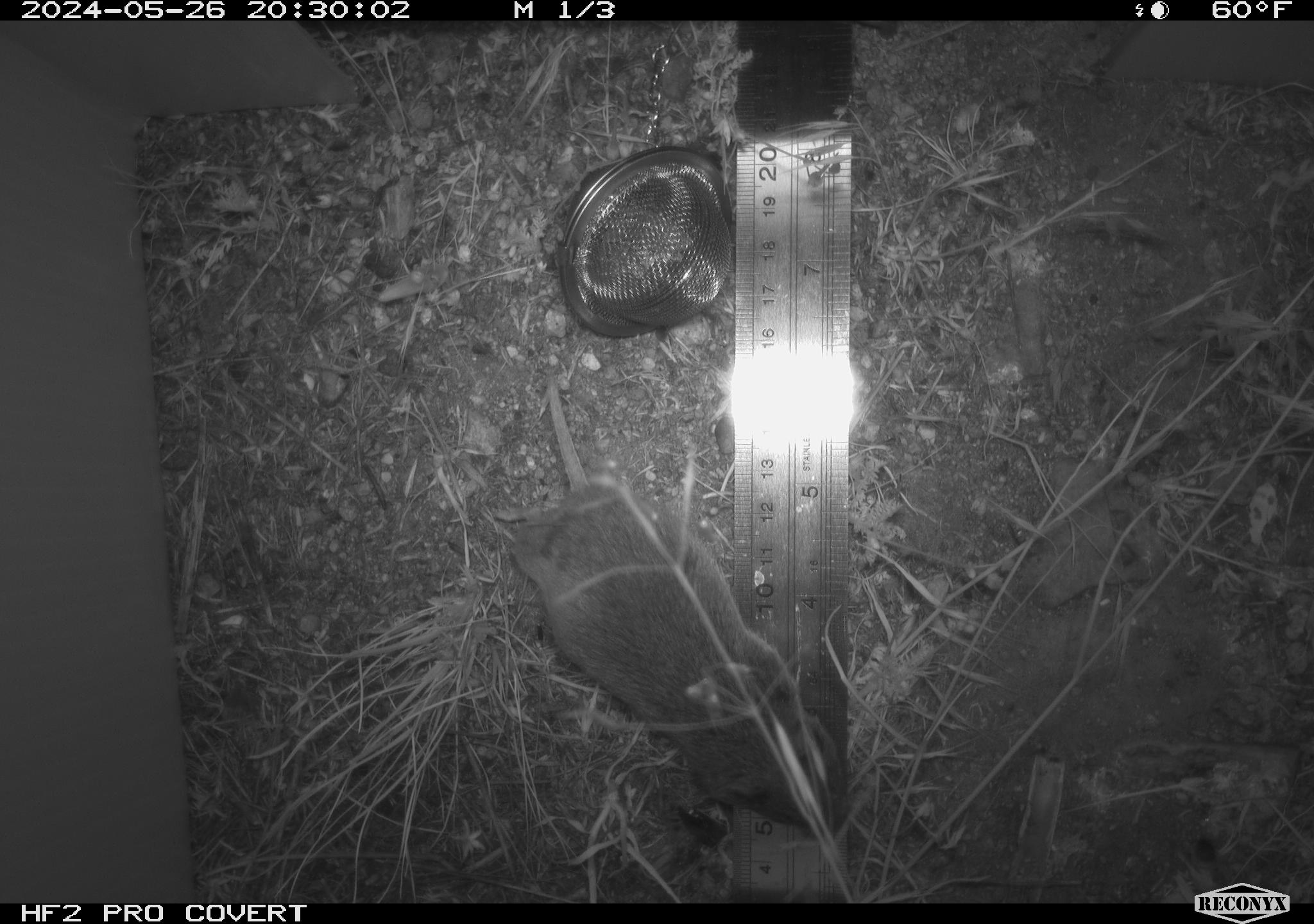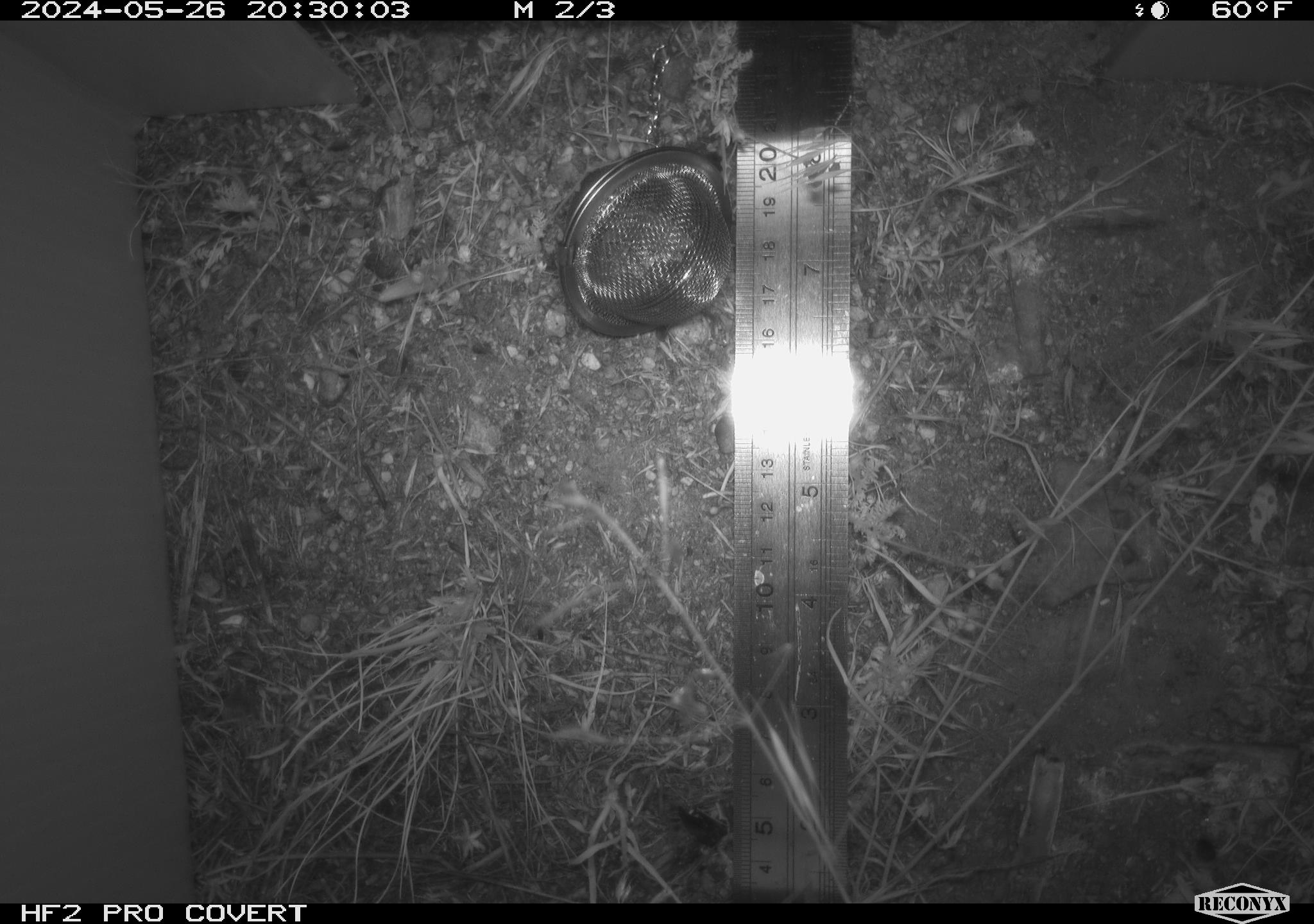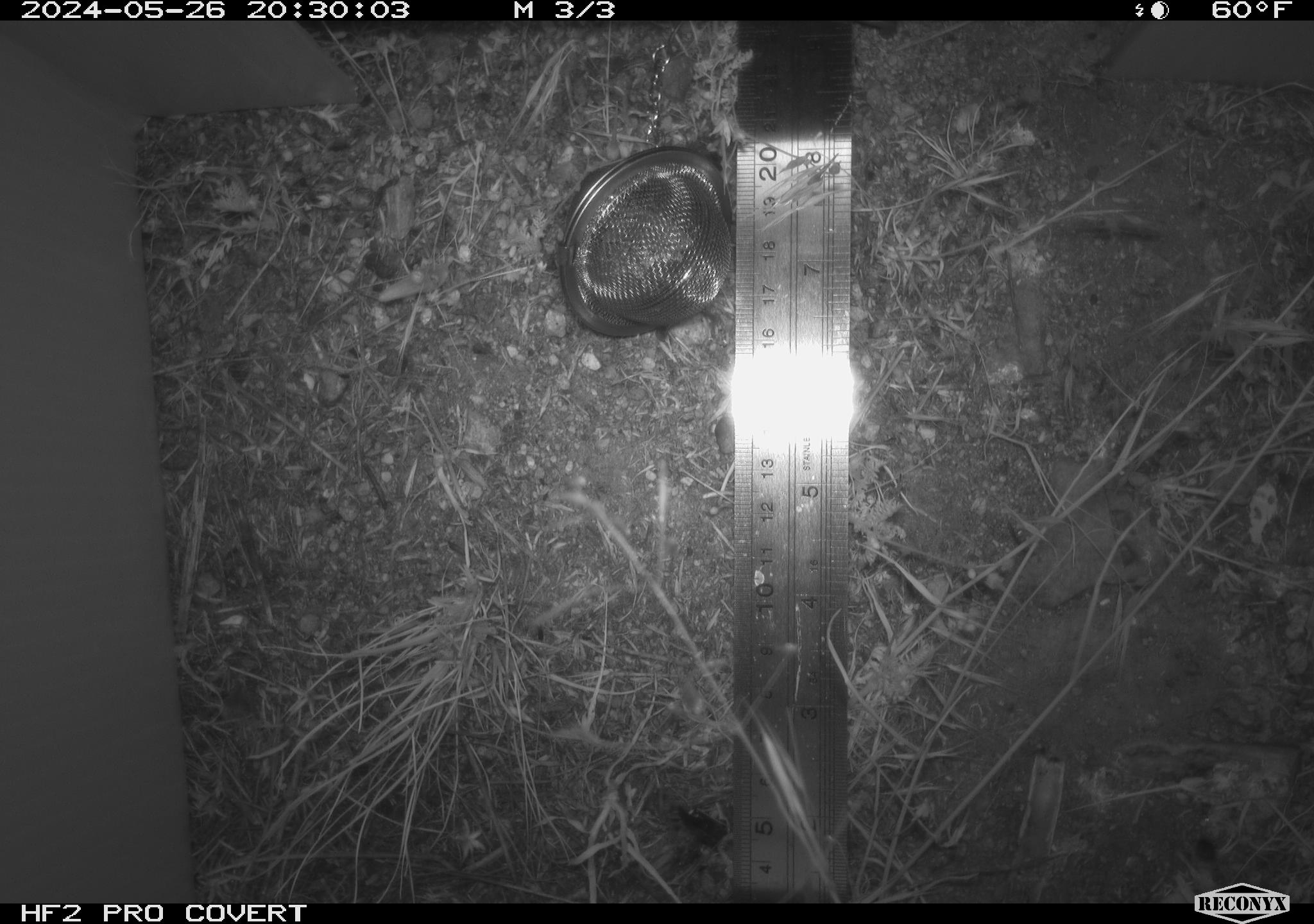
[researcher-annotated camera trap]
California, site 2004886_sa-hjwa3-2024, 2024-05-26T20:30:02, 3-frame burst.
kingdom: Animalia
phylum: Chordata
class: Mammalia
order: Rodentia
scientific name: Rodentia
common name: rodent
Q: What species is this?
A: Rodent (Rodentia).